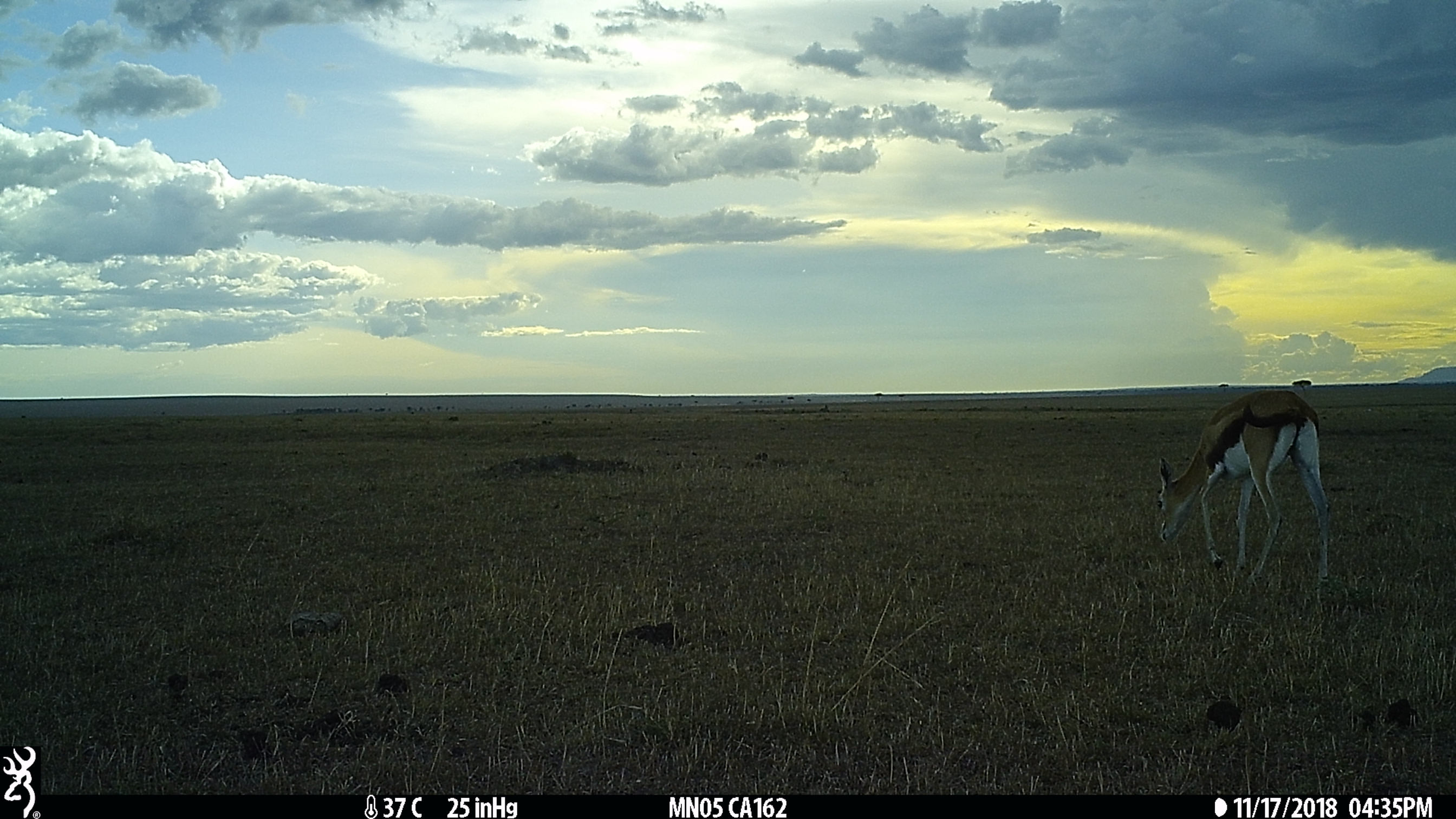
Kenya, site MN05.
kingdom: Animalia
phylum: Chordata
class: Mammalia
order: Artiodactyla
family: Bovidae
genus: Eudorcas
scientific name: Eudorcas thomsonii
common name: thomon's gazelle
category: gazelle thomsons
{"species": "gazelle thomsons (thomon's gazelle) (Eudorcas thomsonii)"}